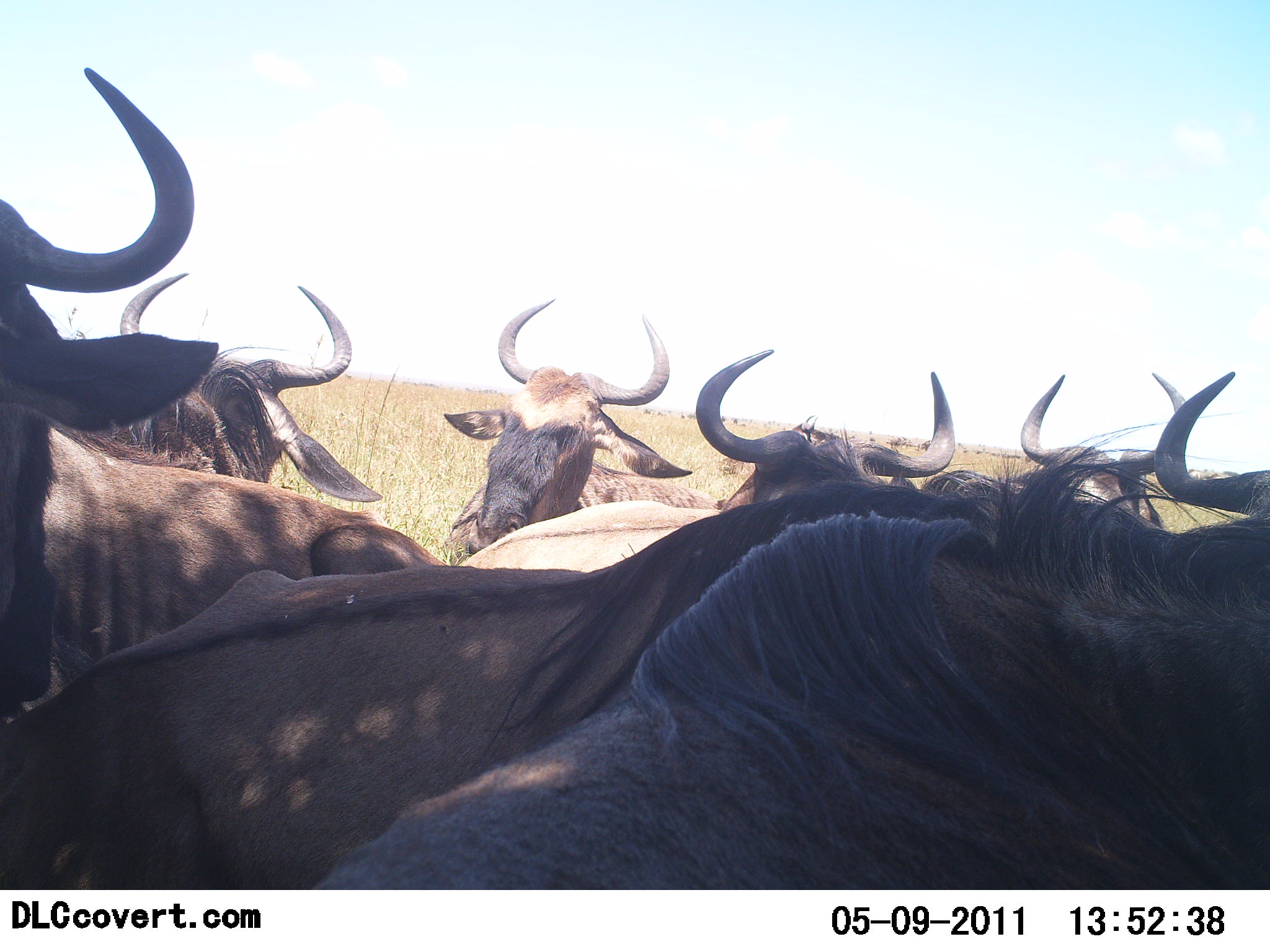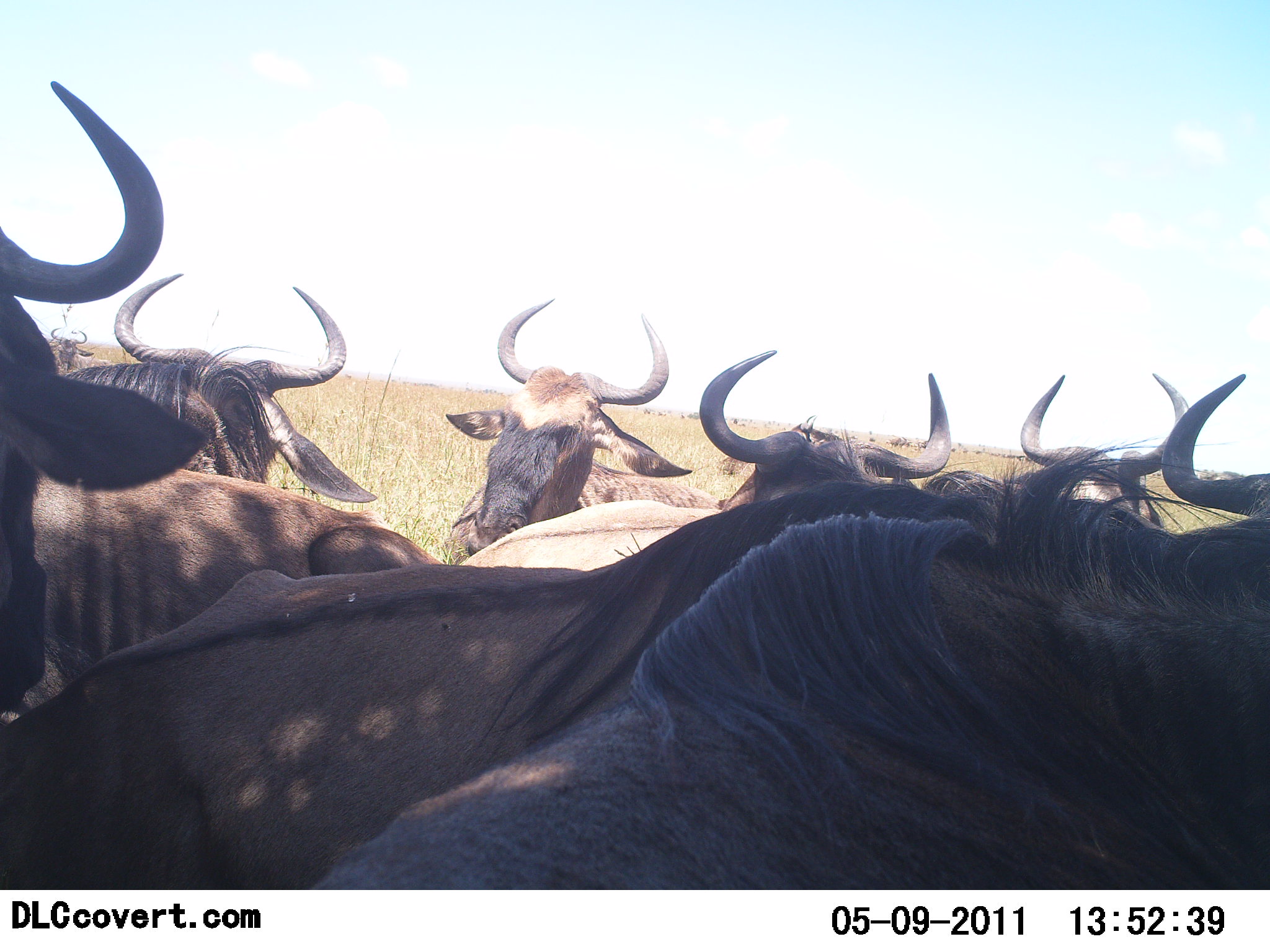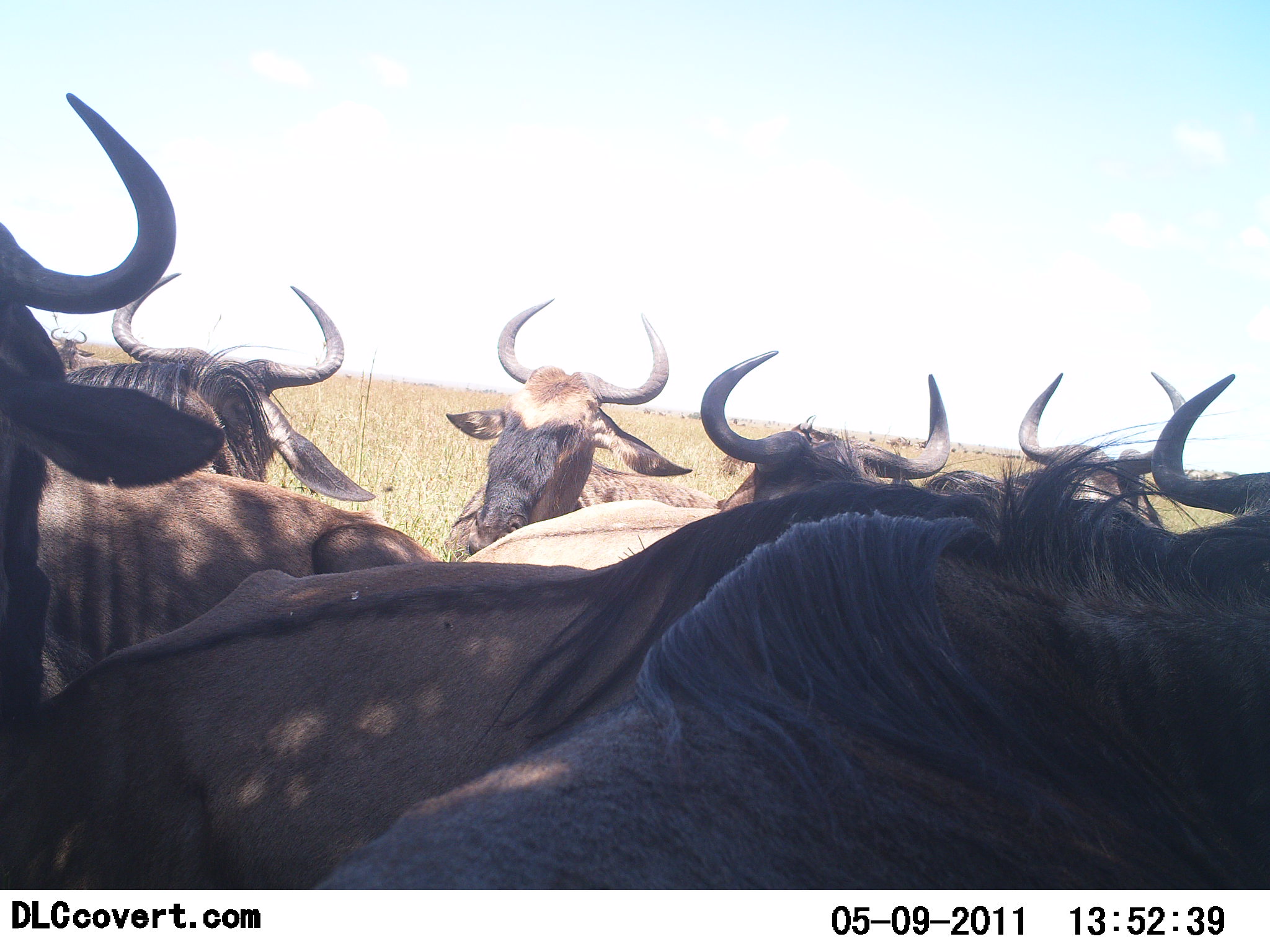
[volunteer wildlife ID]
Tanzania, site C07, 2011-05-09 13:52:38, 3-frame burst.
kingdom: Animalia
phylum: Chordata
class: Mammalia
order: Artiodactyla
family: Bovidae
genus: Connochaetes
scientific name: Connochaetes taurinus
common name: blue wildebeest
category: wildebeest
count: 6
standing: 85%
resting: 23%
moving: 8%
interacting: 15%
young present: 0%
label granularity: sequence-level